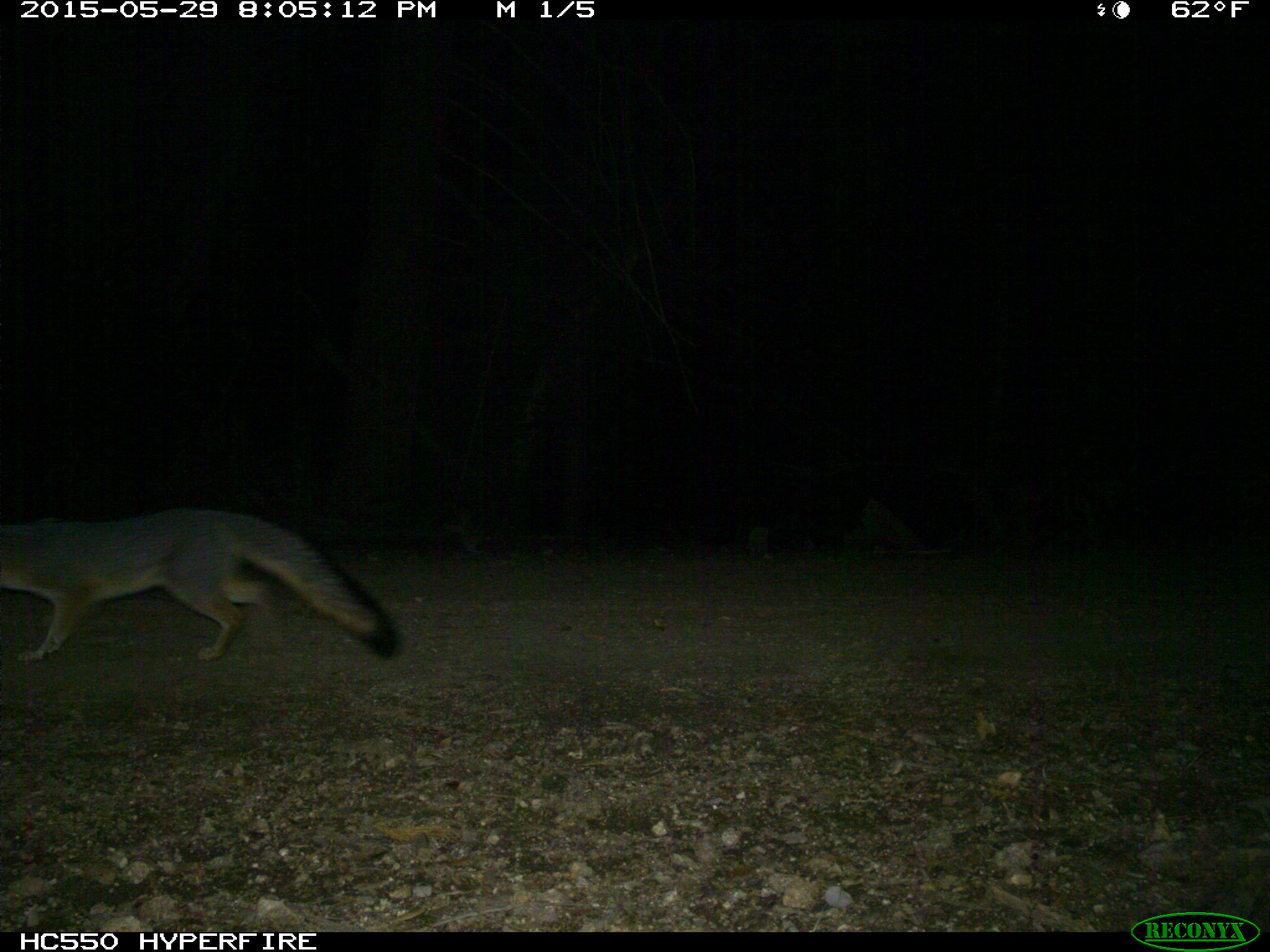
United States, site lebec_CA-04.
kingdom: Animalia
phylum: Chordata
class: Mammalia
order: Carnivora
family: Canidae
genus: Urocyon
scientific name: Urocyon cinereoargenteus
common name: gray fox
Urocyon cinereoargenteus (gray fox).